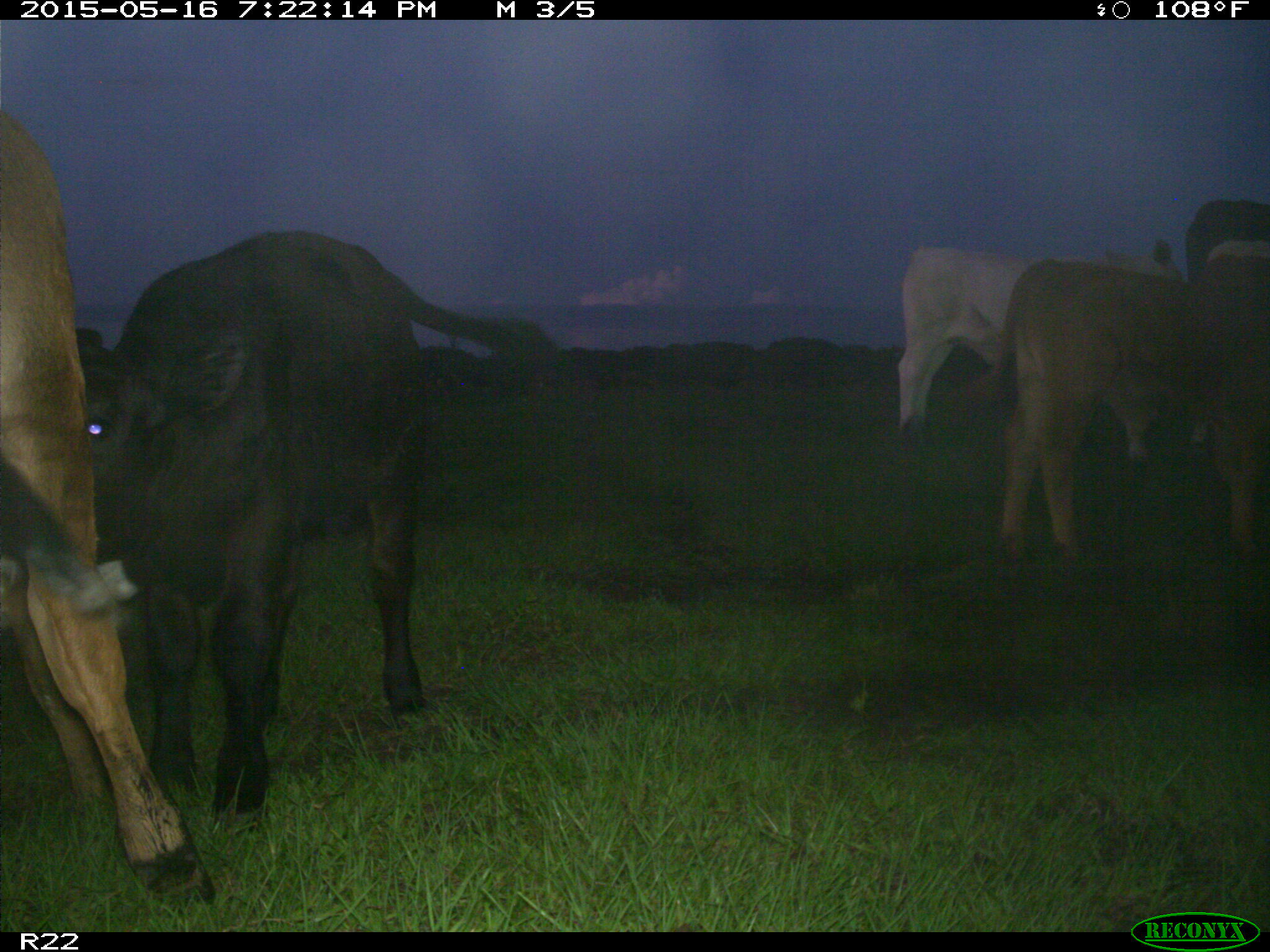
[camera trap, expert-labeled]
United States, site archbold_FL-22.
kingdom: Animalia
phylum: Chordata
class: Mammalia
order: Artiodactyla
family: Bovidae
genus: Bos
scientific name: Bos taurus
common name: domestic cow